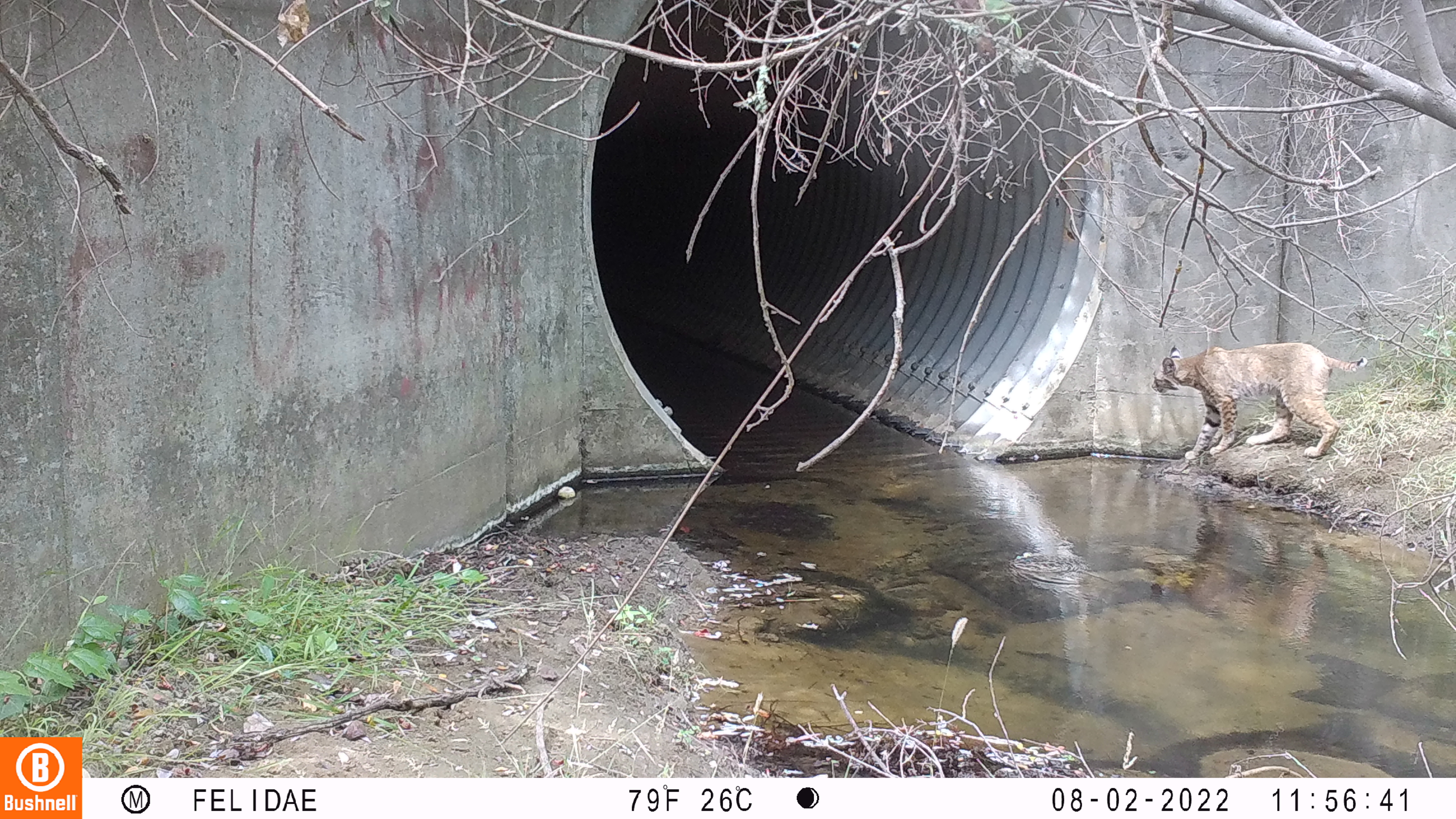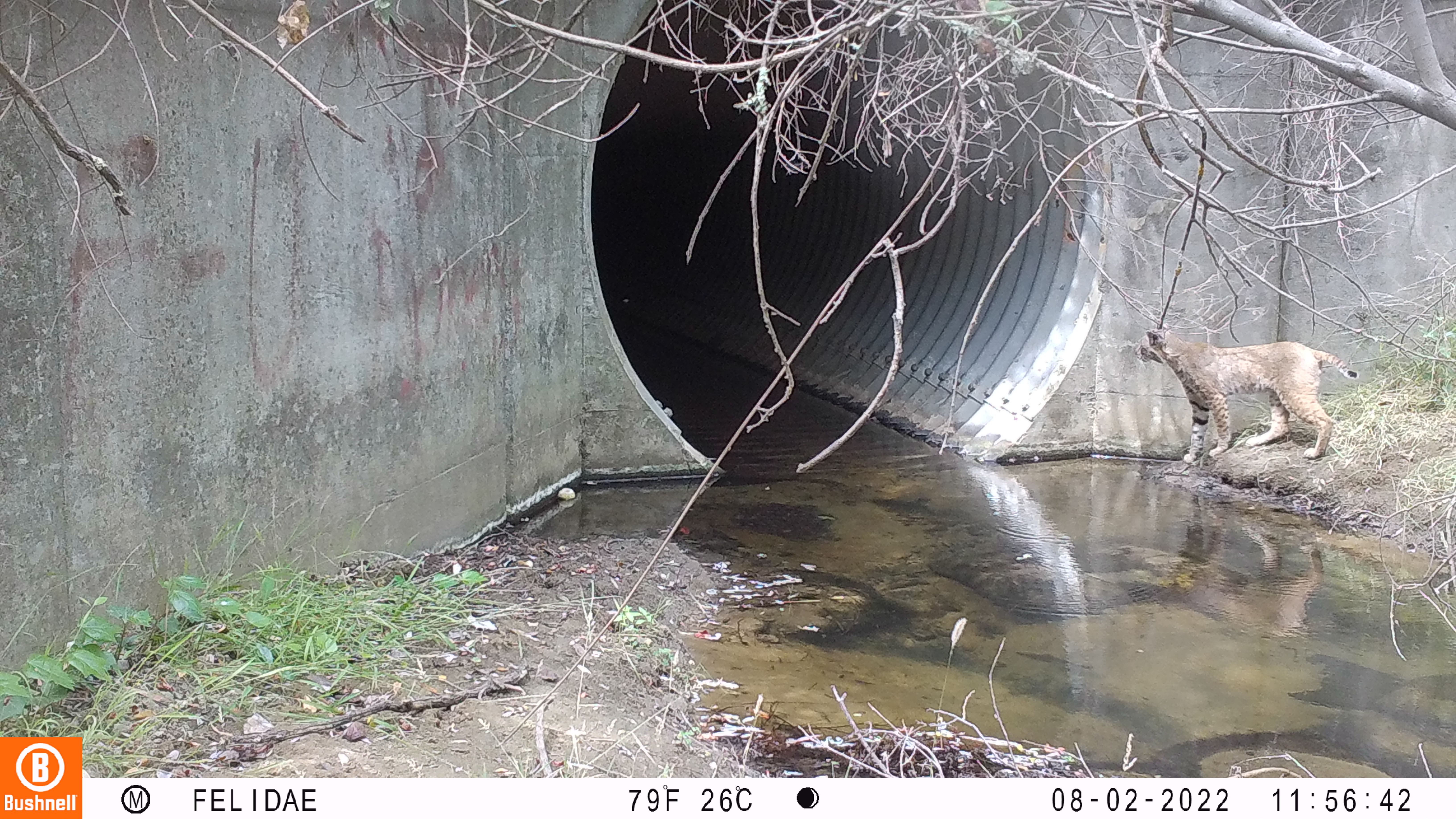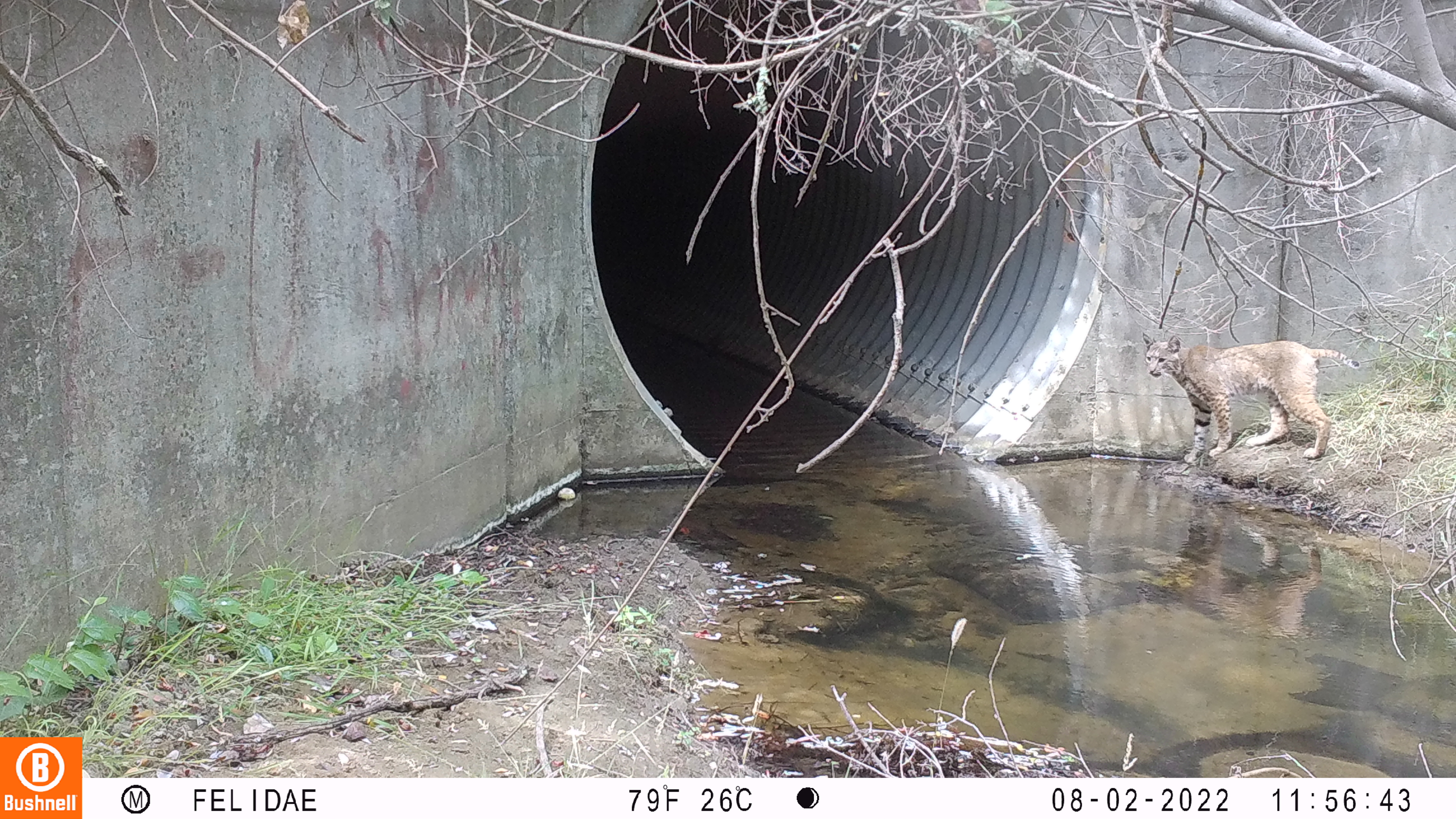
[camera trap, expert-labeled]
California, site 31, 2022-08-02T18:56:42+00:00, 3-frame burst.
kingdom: Animalia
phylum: Chordata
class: Mammalia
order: Carnivora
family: Felidae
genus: Lynx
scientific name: Lynx rufus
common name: bobcat